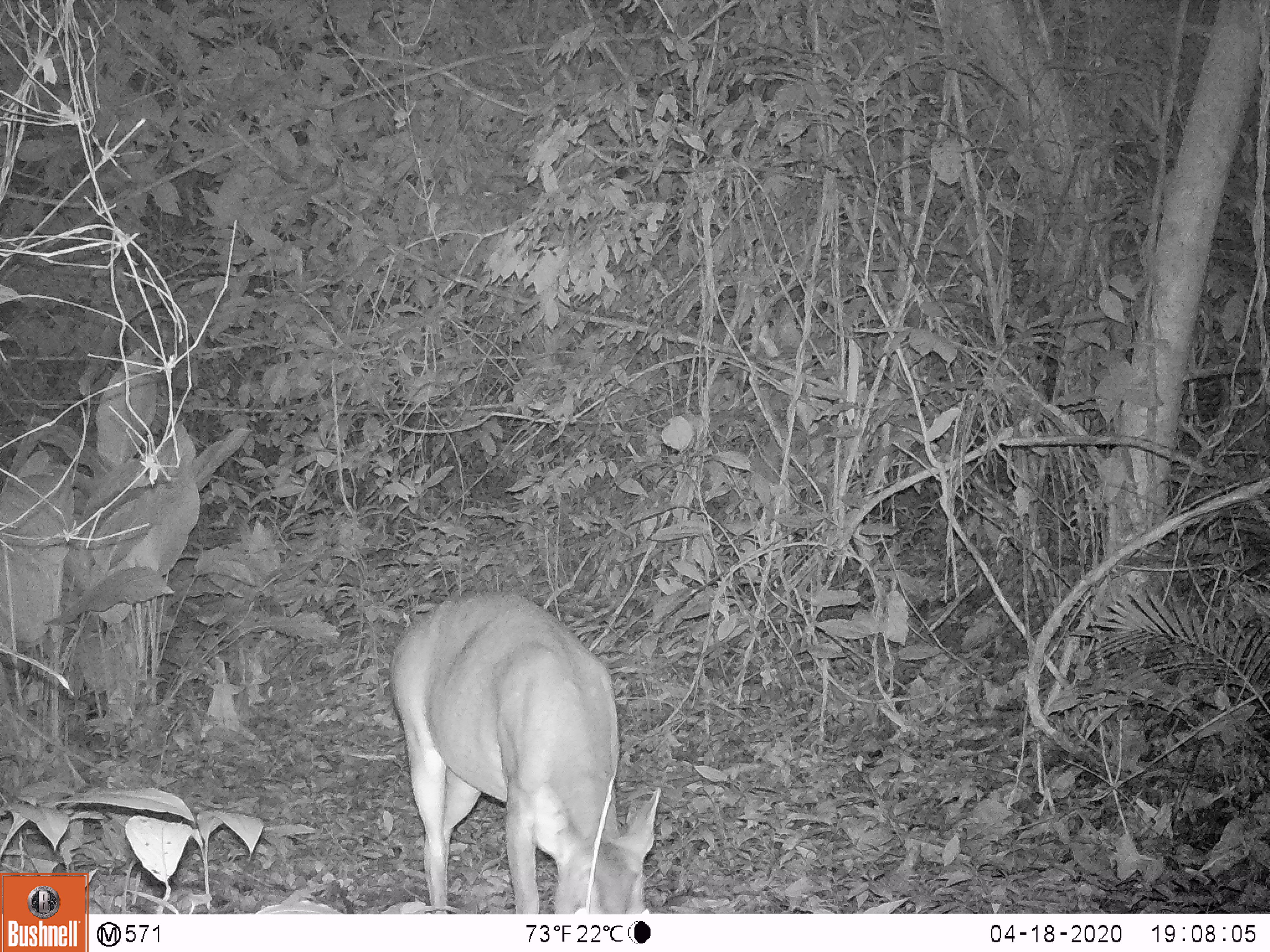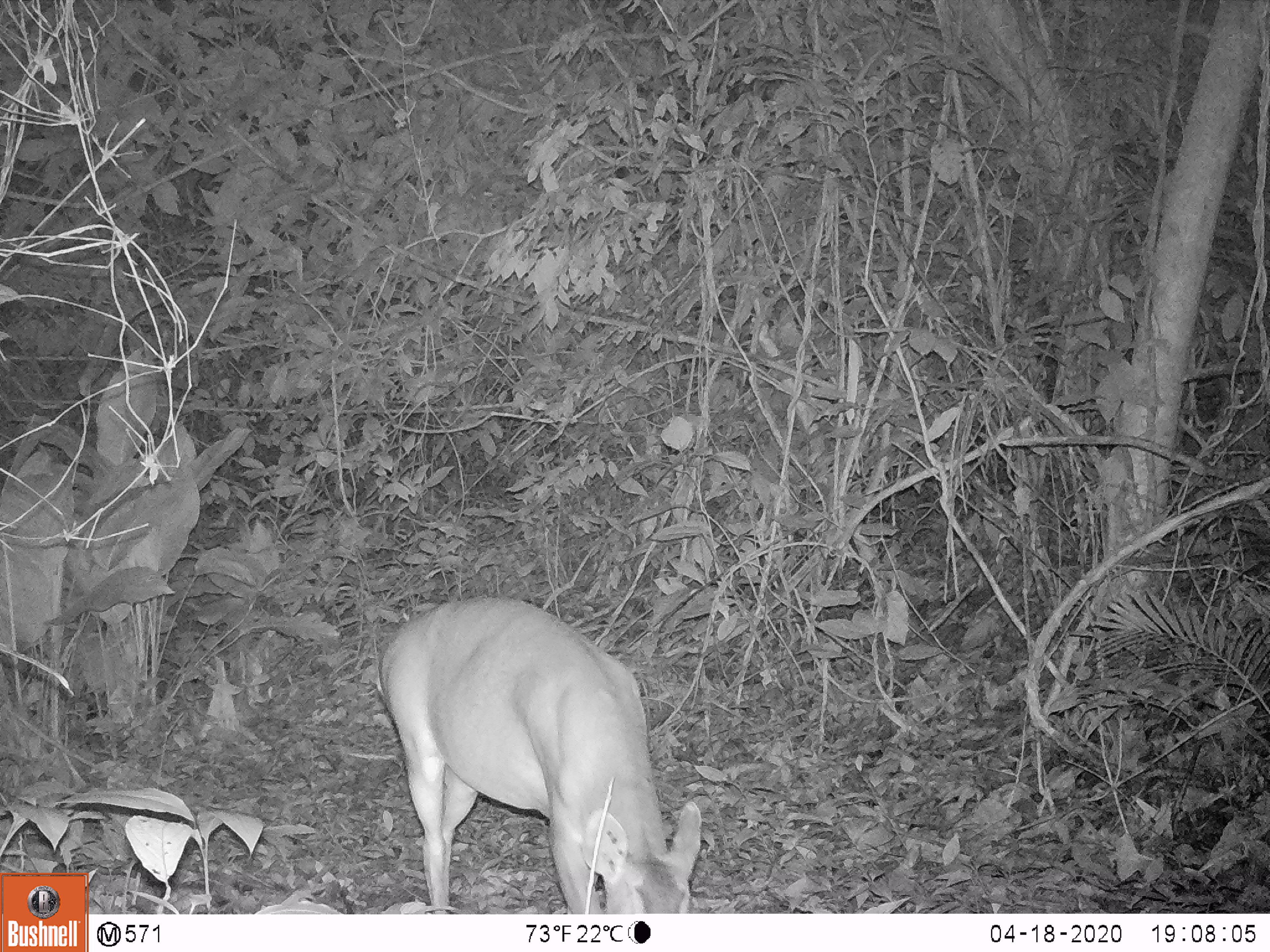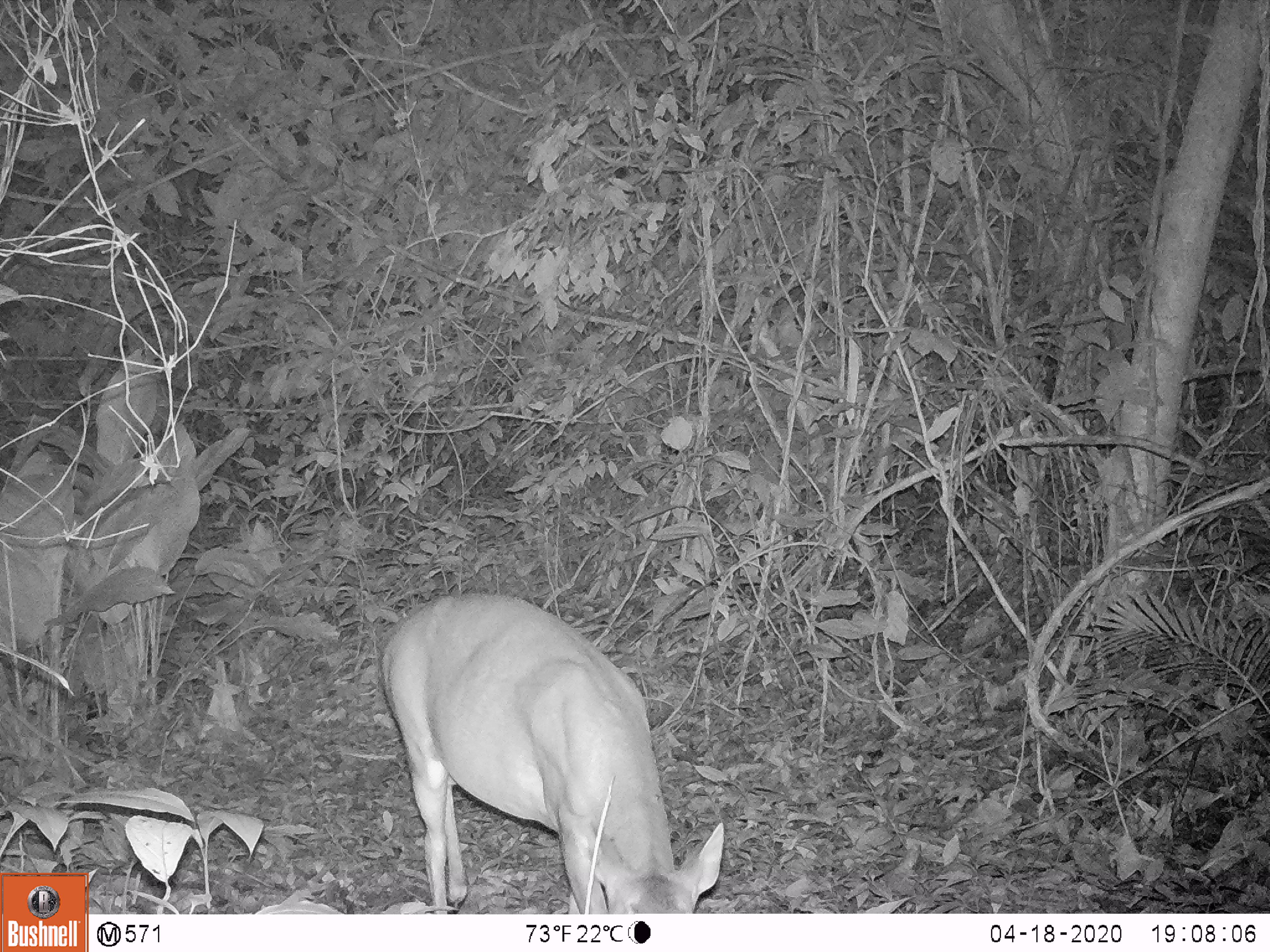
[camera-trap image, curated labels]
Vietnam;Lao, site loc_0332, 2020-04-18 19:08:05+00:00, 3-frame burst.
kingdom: Animalia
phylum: Chordata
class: Mammalia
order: Artiodactyla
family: Cervidae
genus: Muntiacus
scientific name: Muntiacus vuquangensis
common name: large-antlered muntjac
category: large antlered muntjac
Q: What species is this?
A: Large antlered muntjac (large-antlered muntjac) (Muntiacus vuquangensis).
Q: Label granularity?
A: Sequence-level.